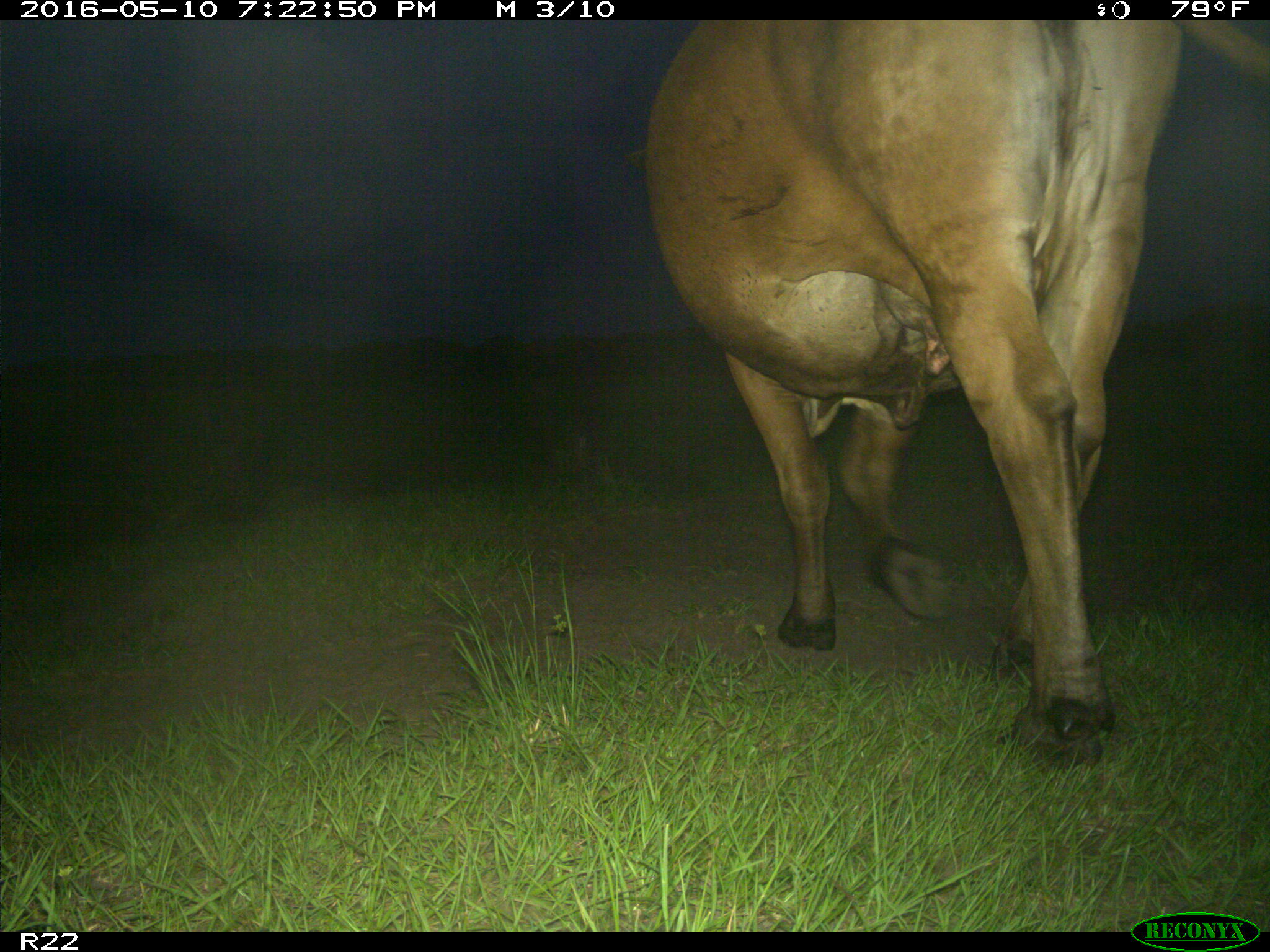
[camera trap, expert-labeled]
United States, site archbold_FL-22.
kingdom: Animalia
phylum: Chordata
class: Mammalia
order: Artiodactyla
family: Bovidae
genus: Bos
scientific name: Bos taurus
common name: domestic cow